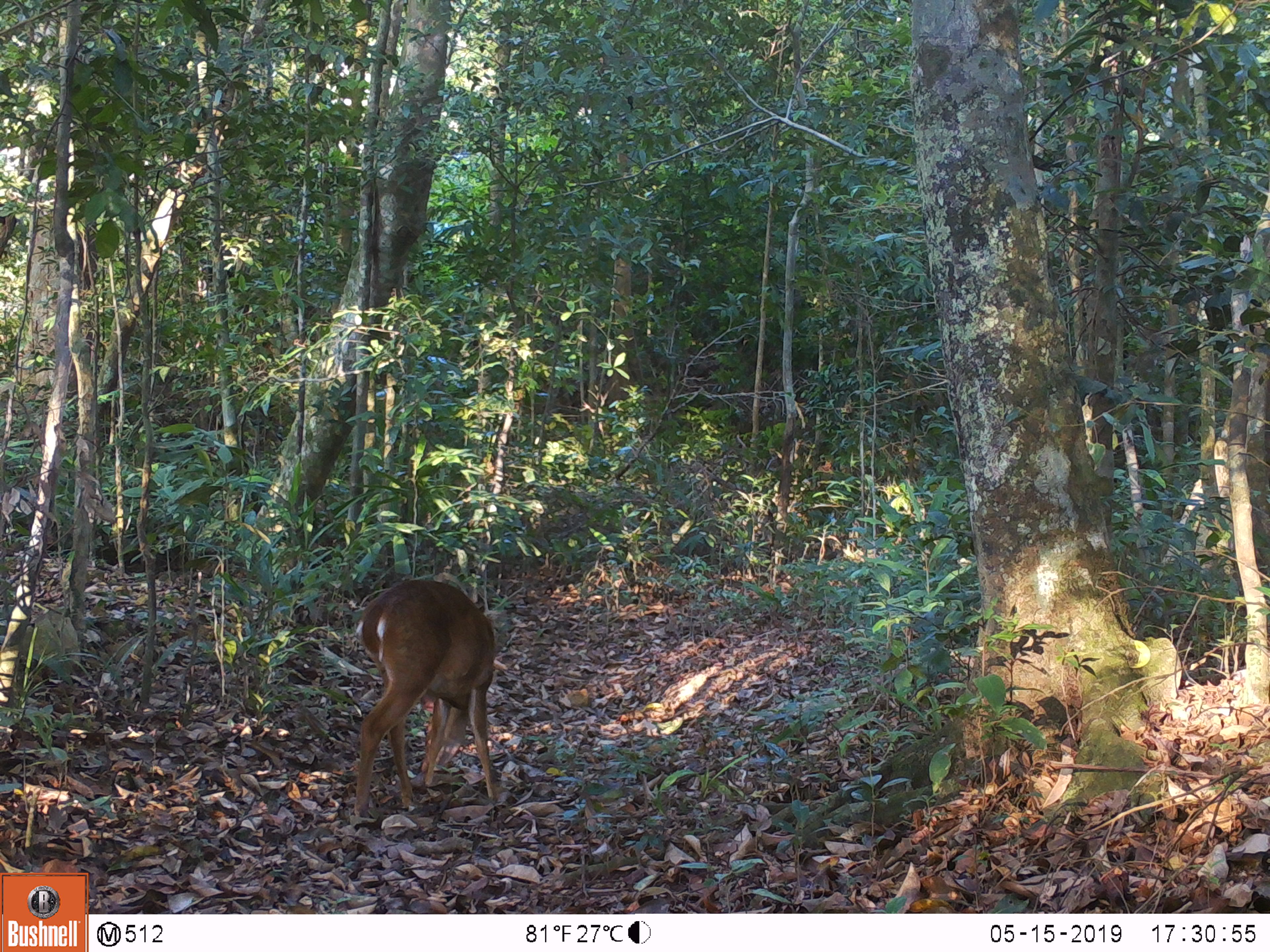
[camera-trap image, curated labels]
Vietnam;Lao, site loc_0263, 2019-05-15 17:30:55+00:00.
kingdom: Animalia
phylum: Chordata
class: Mammalia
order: Artiodactyla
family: Cervidae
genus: Muntiacus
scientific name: Muntiacus vuquangensis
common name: large-antlered muntjac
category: large antlered muntjac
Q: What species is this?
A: Large antlered muntjac (large-antlered muntjac) (Muntiacus vuquangensis).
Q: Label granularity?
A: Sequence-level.